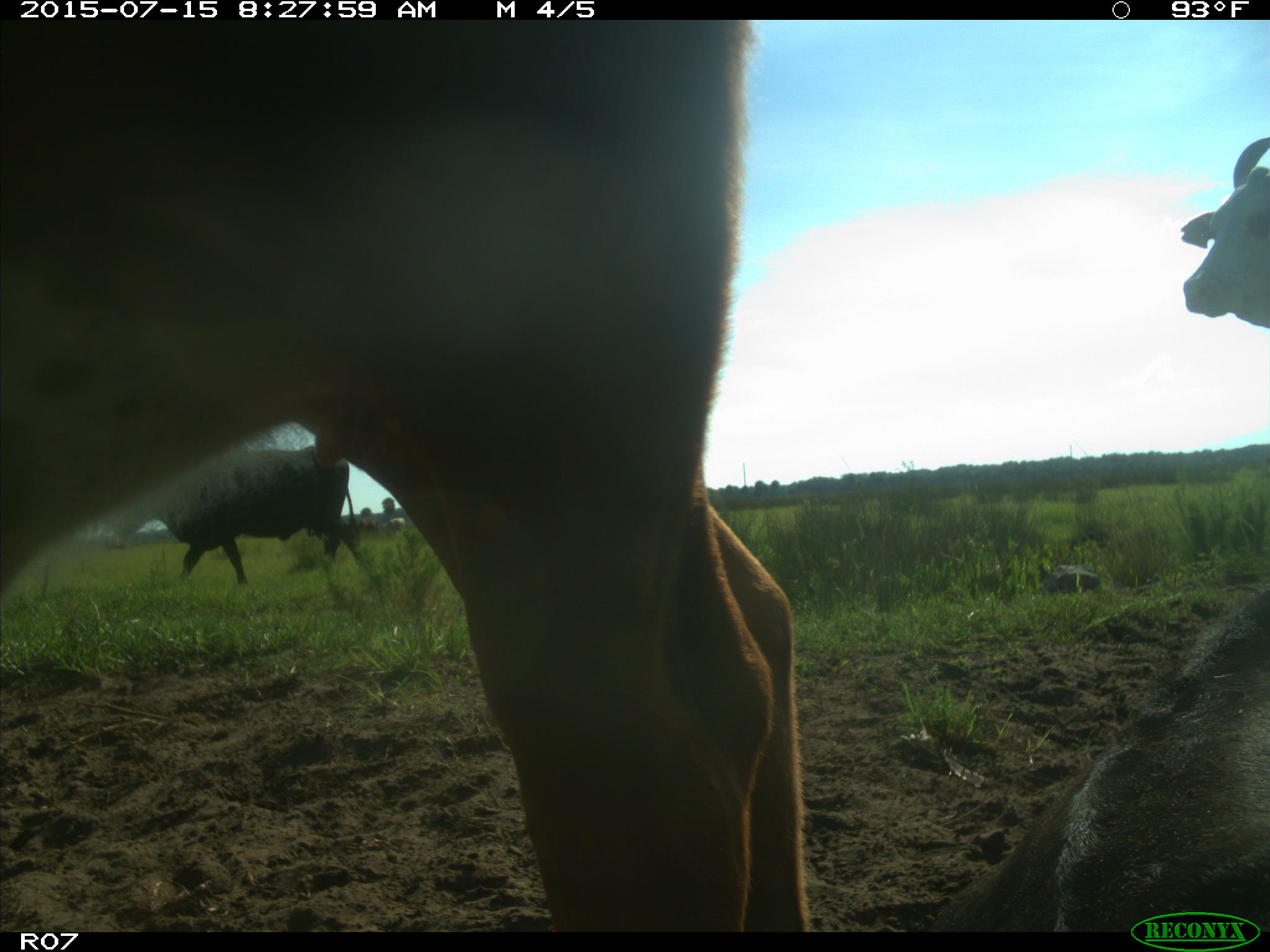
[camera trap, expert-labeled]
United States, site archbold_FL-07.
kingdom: Animalia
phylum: Chordata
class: Mammalia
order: Artiodactyla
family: Bovidae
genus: Bos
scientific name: Bos taurus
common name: domestic cow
Bos taurus (domestic cow).